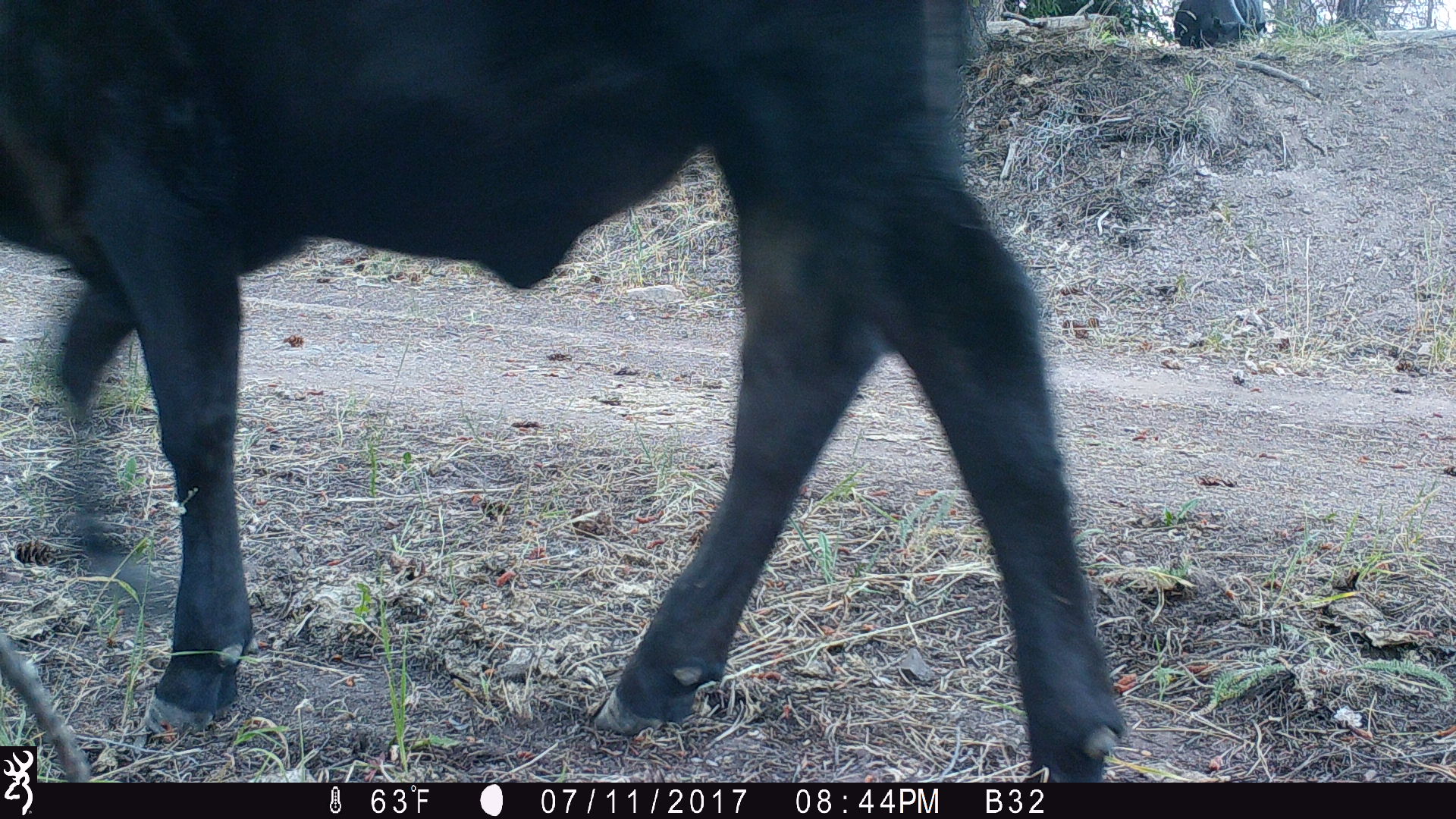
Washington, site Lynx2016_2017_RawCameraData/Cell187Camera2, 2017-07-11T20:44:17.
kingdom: Animalia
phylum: Chordata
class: Mammalia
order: Artiodactyla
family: Bovidae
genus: Bos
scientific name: Bos taurus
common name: domestic cattle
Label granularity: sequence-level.